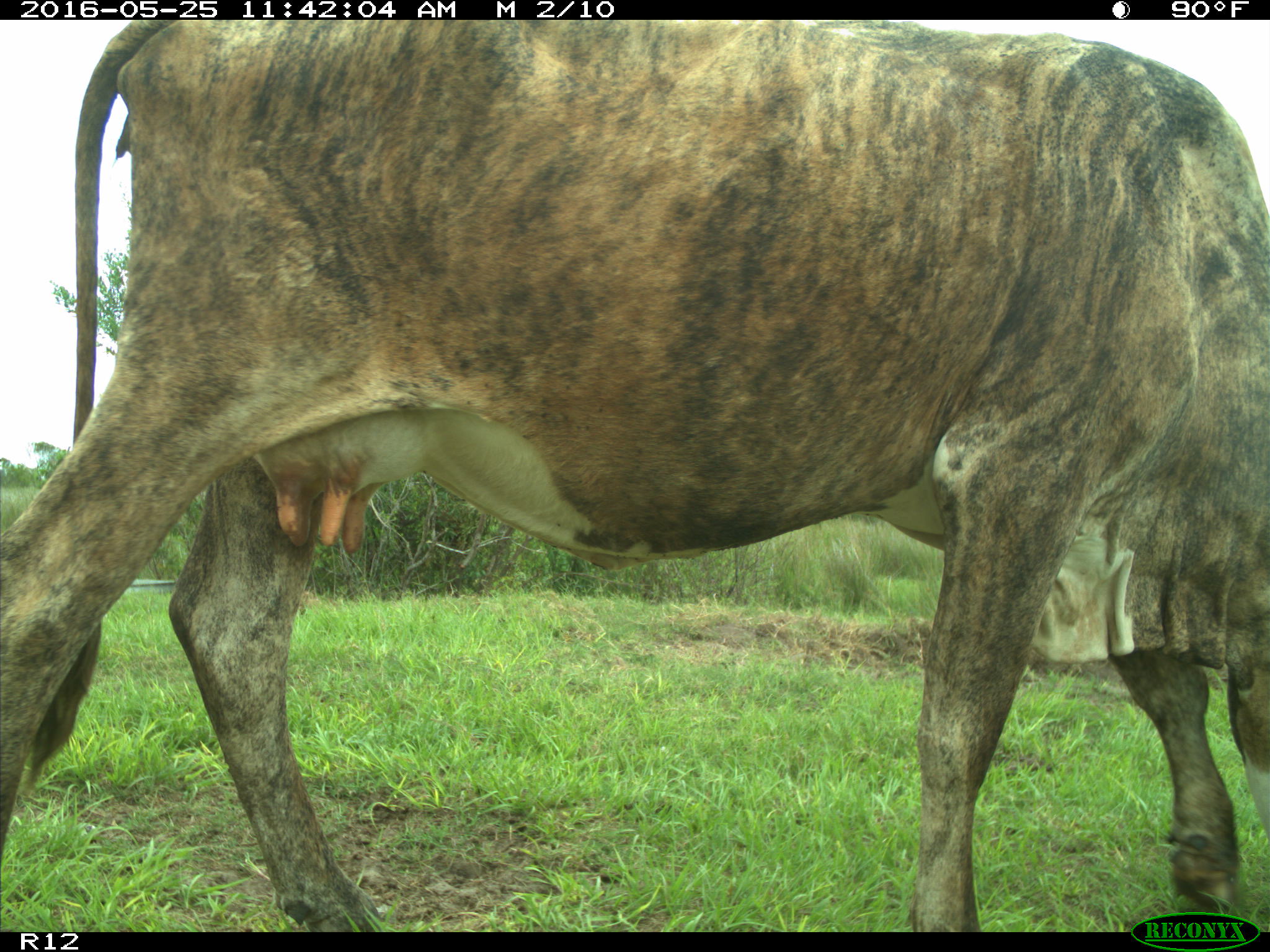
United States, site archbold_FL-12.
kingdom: Animalia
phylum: Chordata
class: Mammalia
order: Artiodactyla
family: Bovidae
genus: Bos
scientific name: Bos taurus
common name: domestic cow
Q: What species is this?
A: Bos taurus (domestic cow).